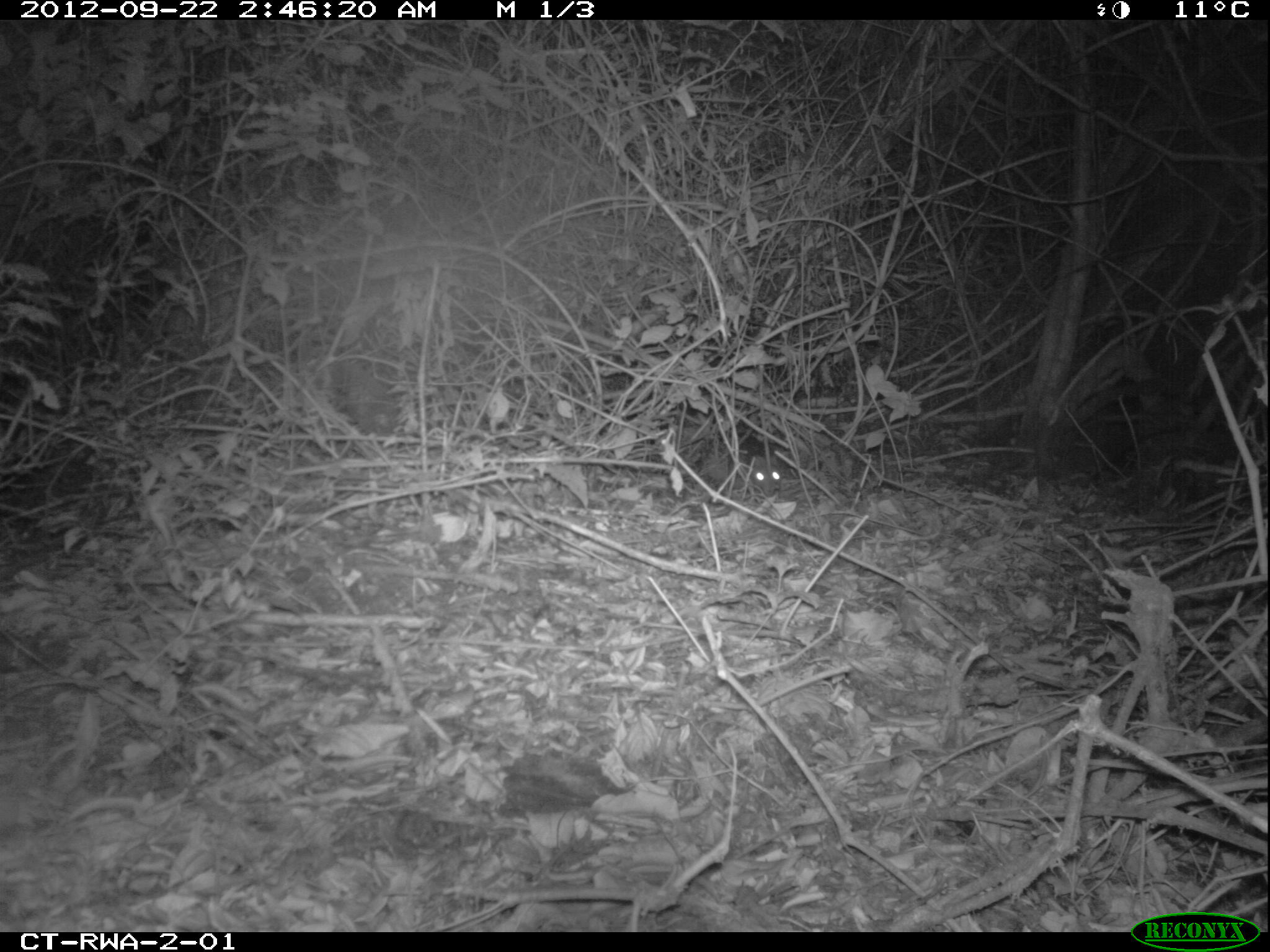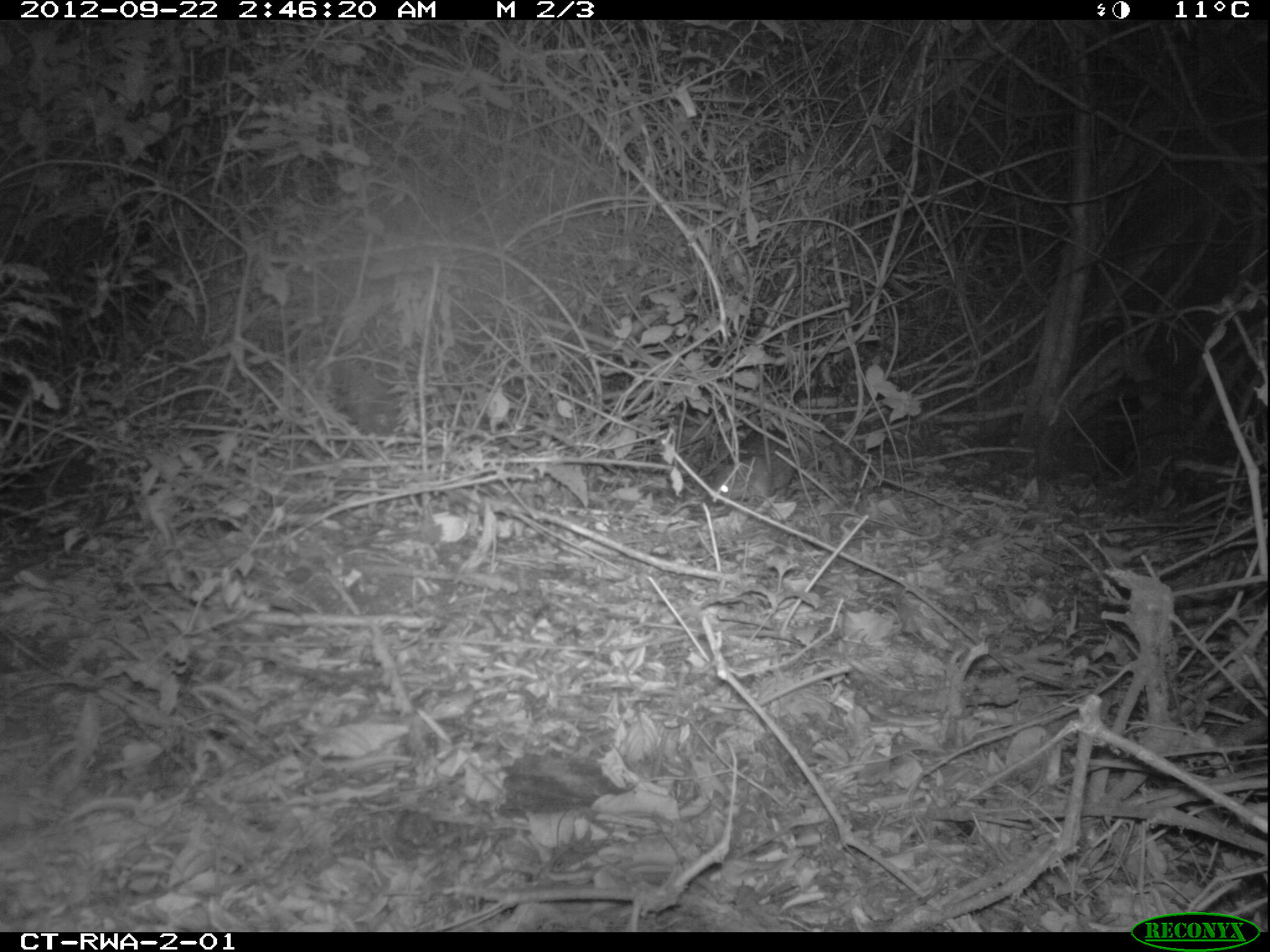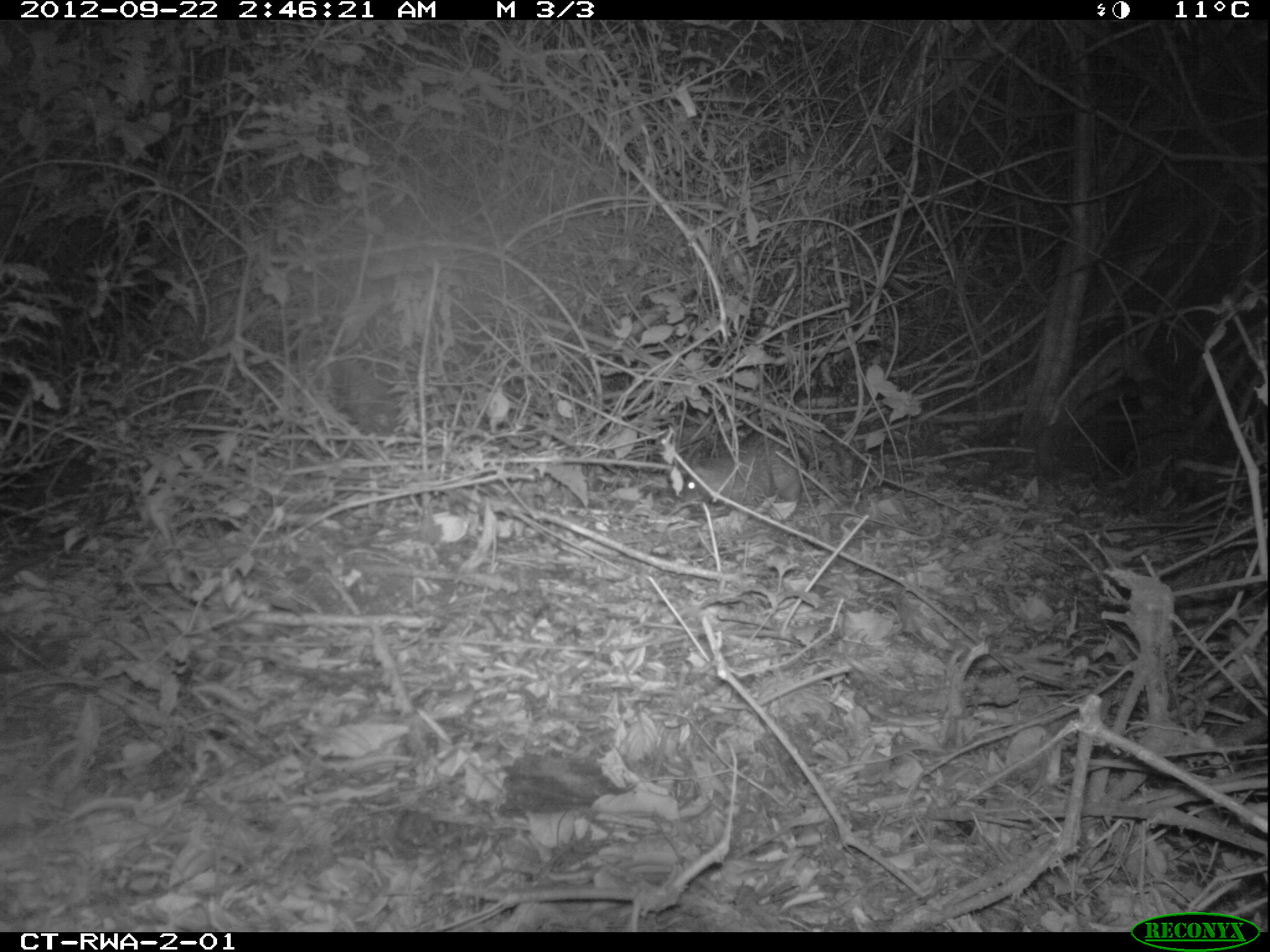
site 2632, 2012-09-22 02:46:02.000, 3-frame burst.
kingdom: Animalia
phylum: Chordata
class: Mammalia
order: Rodentia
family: Hystricidae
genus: Atherurus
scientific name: Atherurus africanus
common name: african brush-tailed porcupine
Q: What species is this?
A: Atherurus africanus (african brush-tailed porcupine).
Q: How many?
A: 1.